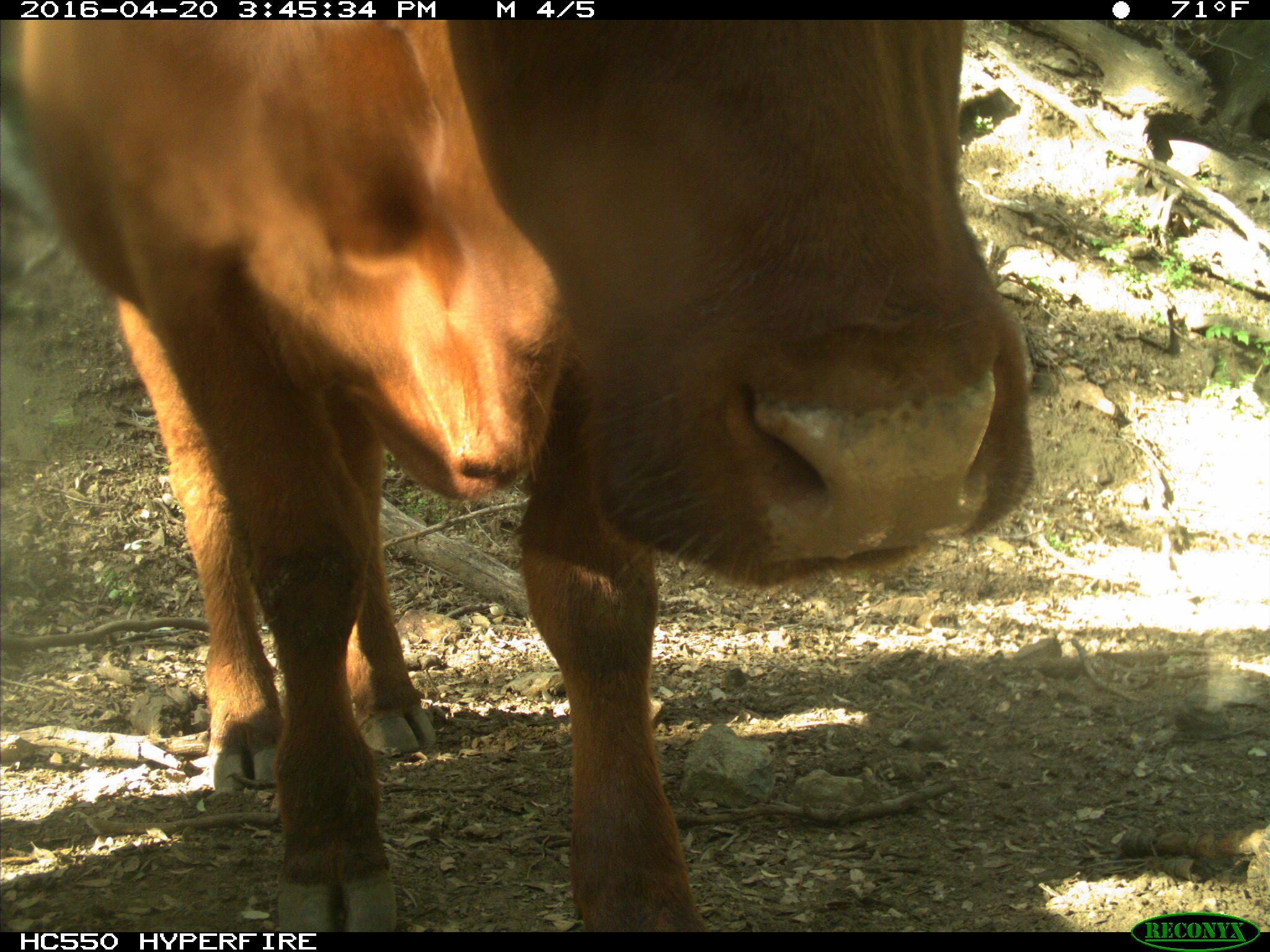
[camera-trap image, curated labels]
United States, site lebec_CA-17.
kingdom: Animalia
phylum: Chordata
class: Mammalia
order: Artiodactyla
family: Bovidae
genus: Bos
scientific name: Bos taurus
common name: domestic cow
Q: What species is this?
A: Bos taurus (domestic cow).